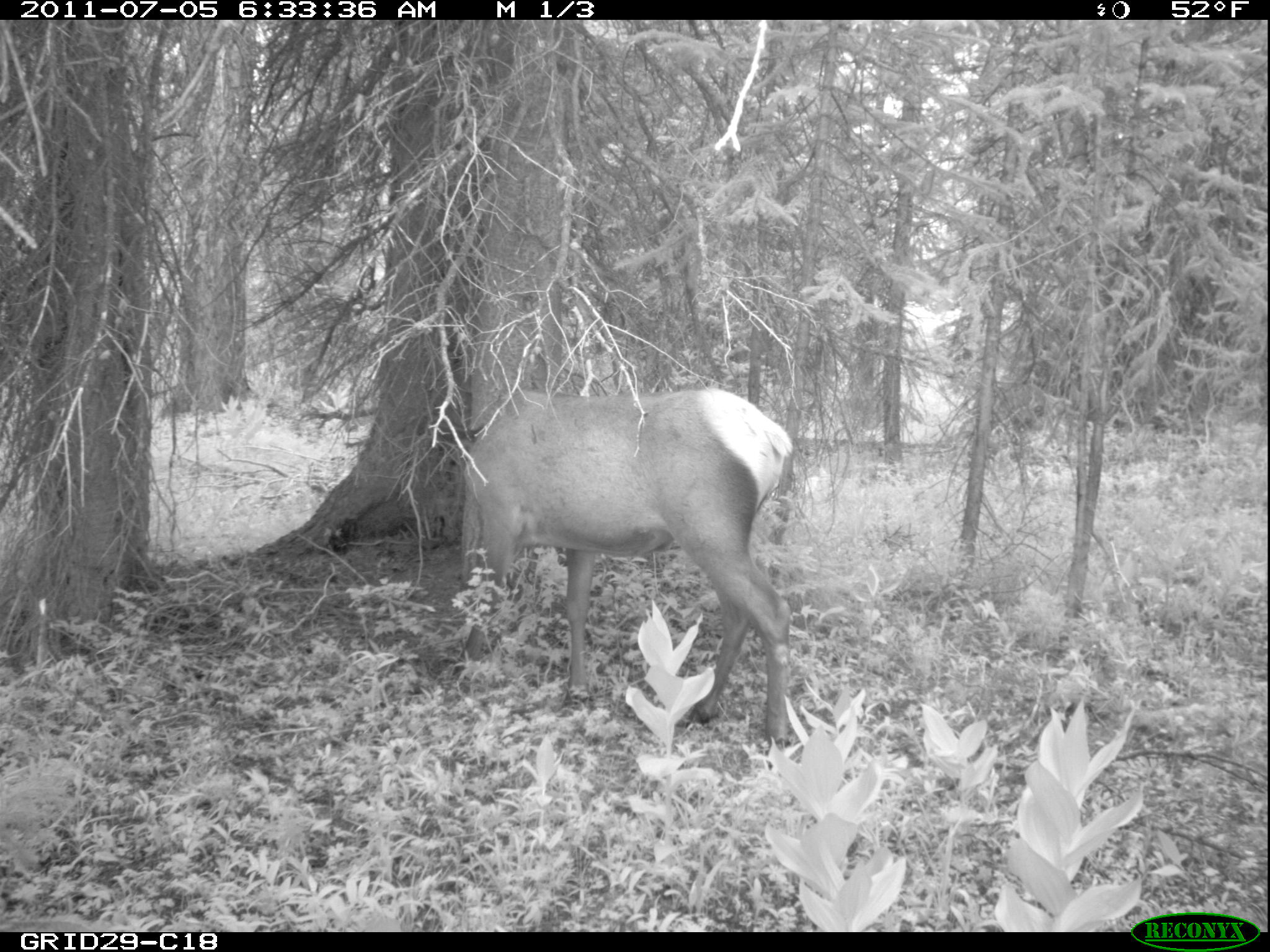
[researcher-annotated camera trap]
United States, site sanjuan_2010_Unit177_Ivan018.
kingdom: Animalia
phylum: Chordata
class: Mammalia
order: Artiodactyla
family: Cervidae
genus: Cervus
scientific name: Cervus elaphus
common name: red deer